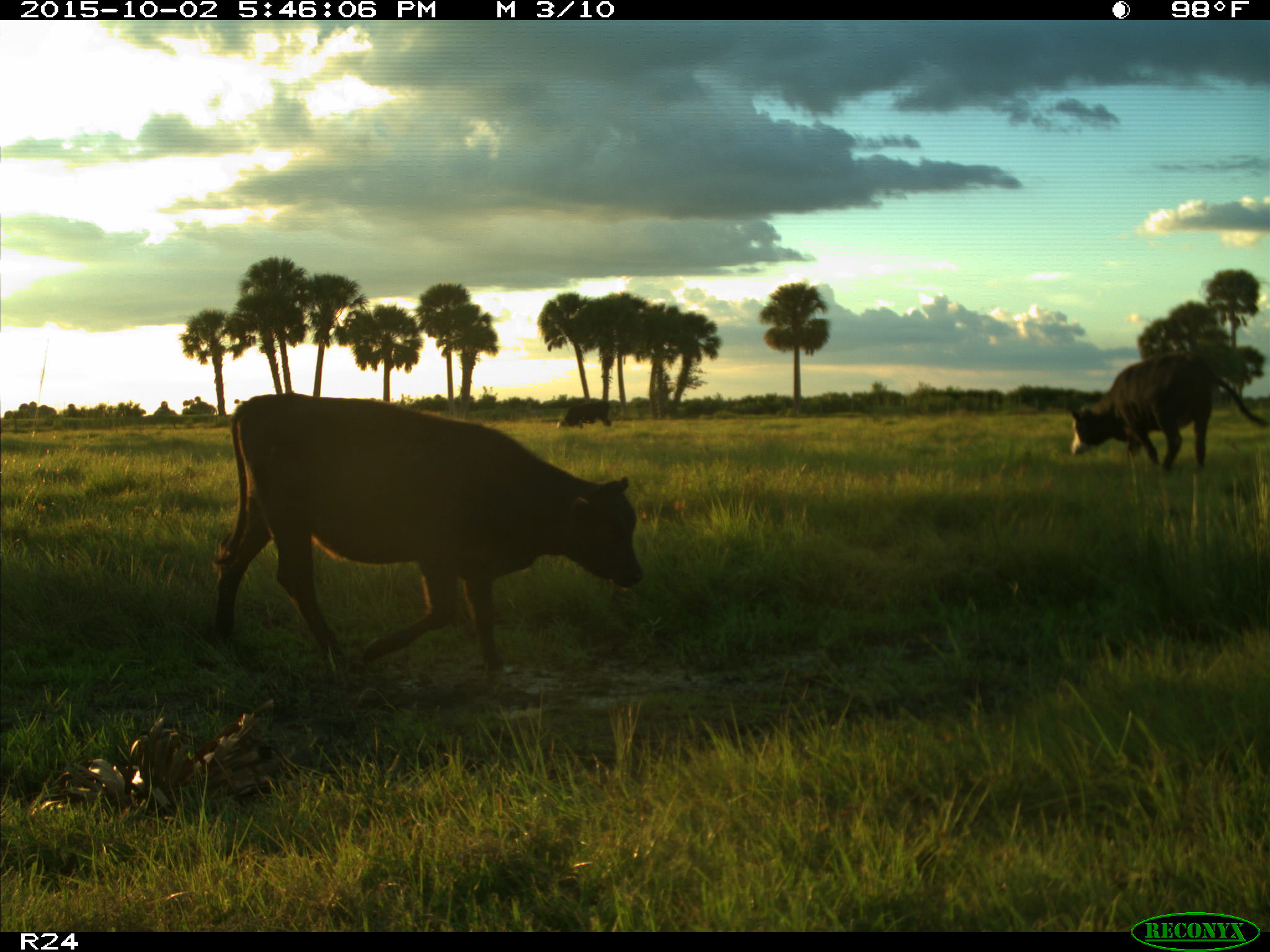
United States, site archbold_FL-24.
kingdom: Animalia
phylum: Chordata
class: Mammalia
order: Artiodactyla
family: Bovidae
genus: Bos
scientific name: Bos taurus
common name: domestic cow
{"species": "Bos taurus (domestic cow)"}